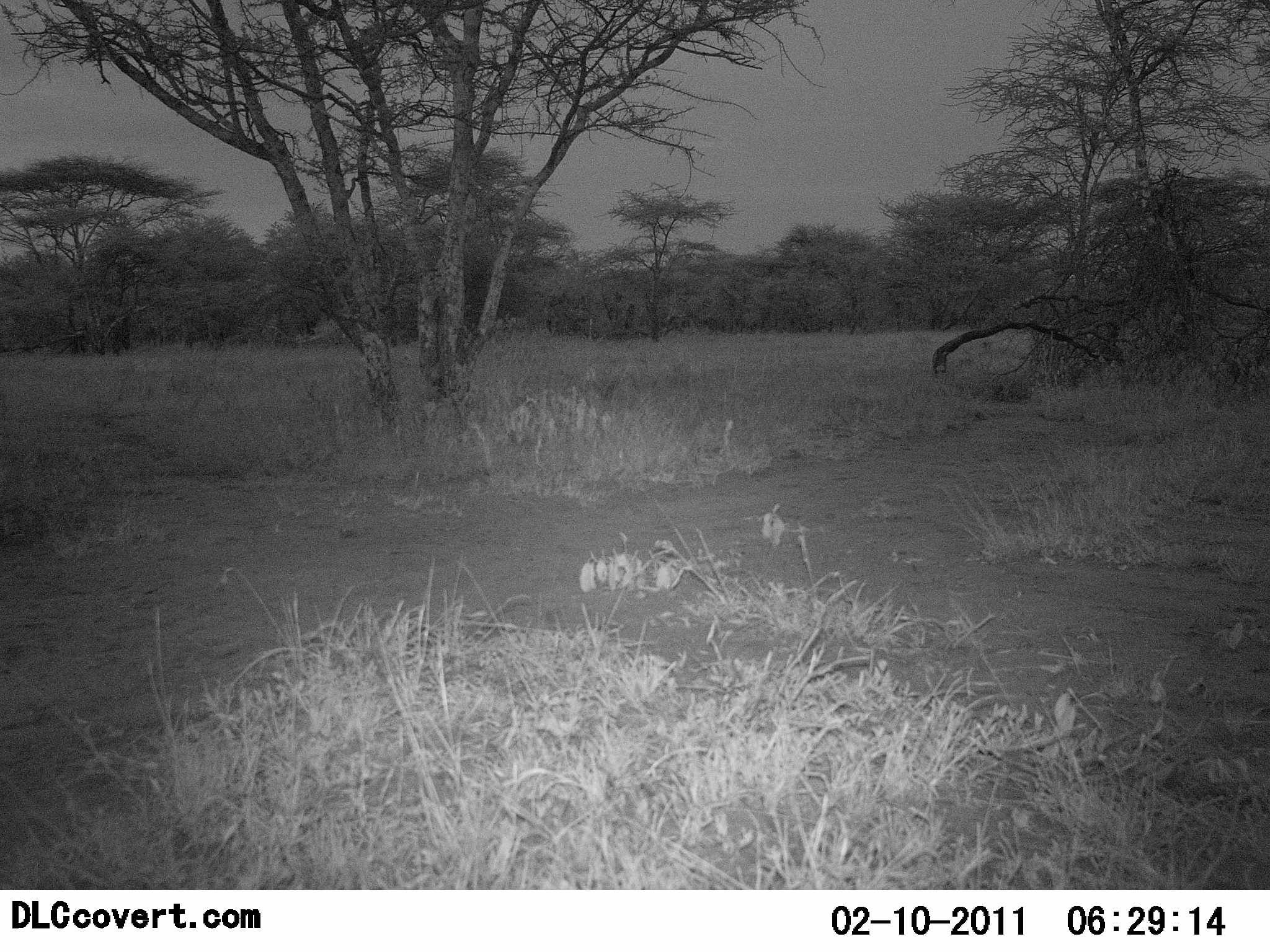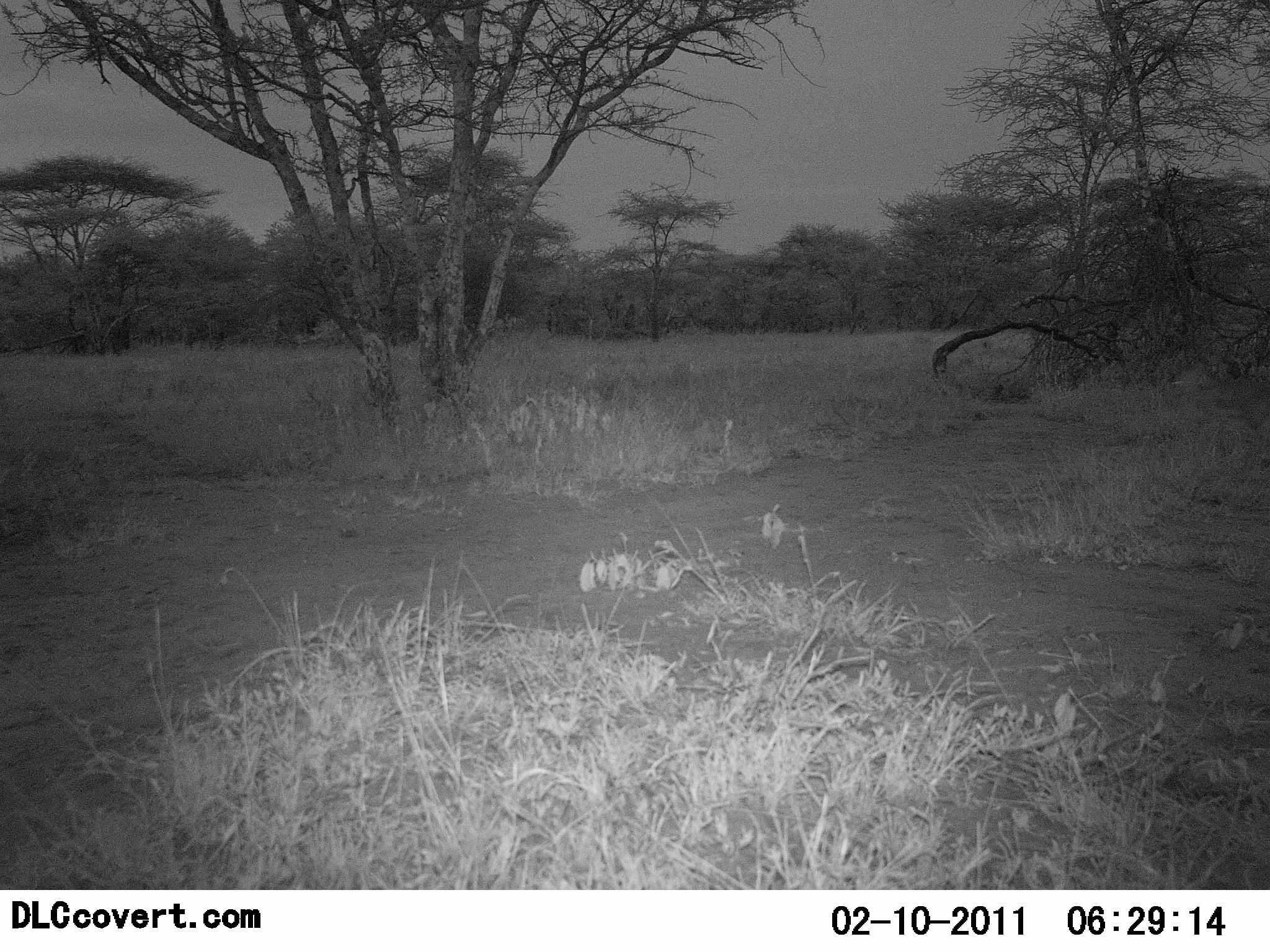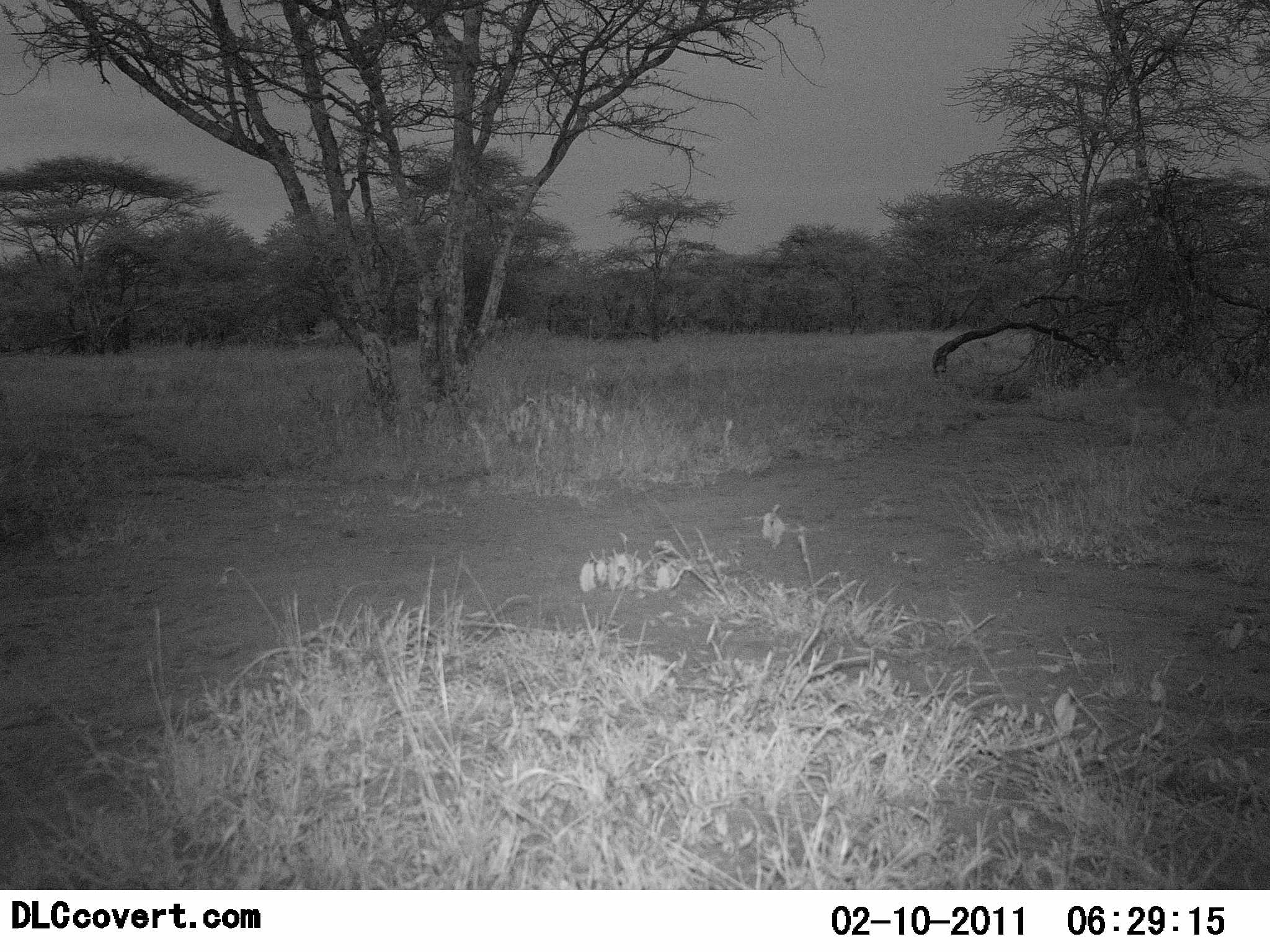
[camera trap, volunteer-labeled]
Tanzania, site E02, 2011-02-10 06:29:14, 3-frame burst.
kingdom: Animalia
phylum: Chordata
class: Mammalia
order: Artiodactyla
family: Bovidae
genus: Madoqua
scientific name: Madoqua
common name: dikdik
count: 1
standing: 0%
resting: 0%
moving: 100%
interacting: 0%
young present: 0%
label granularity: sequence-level